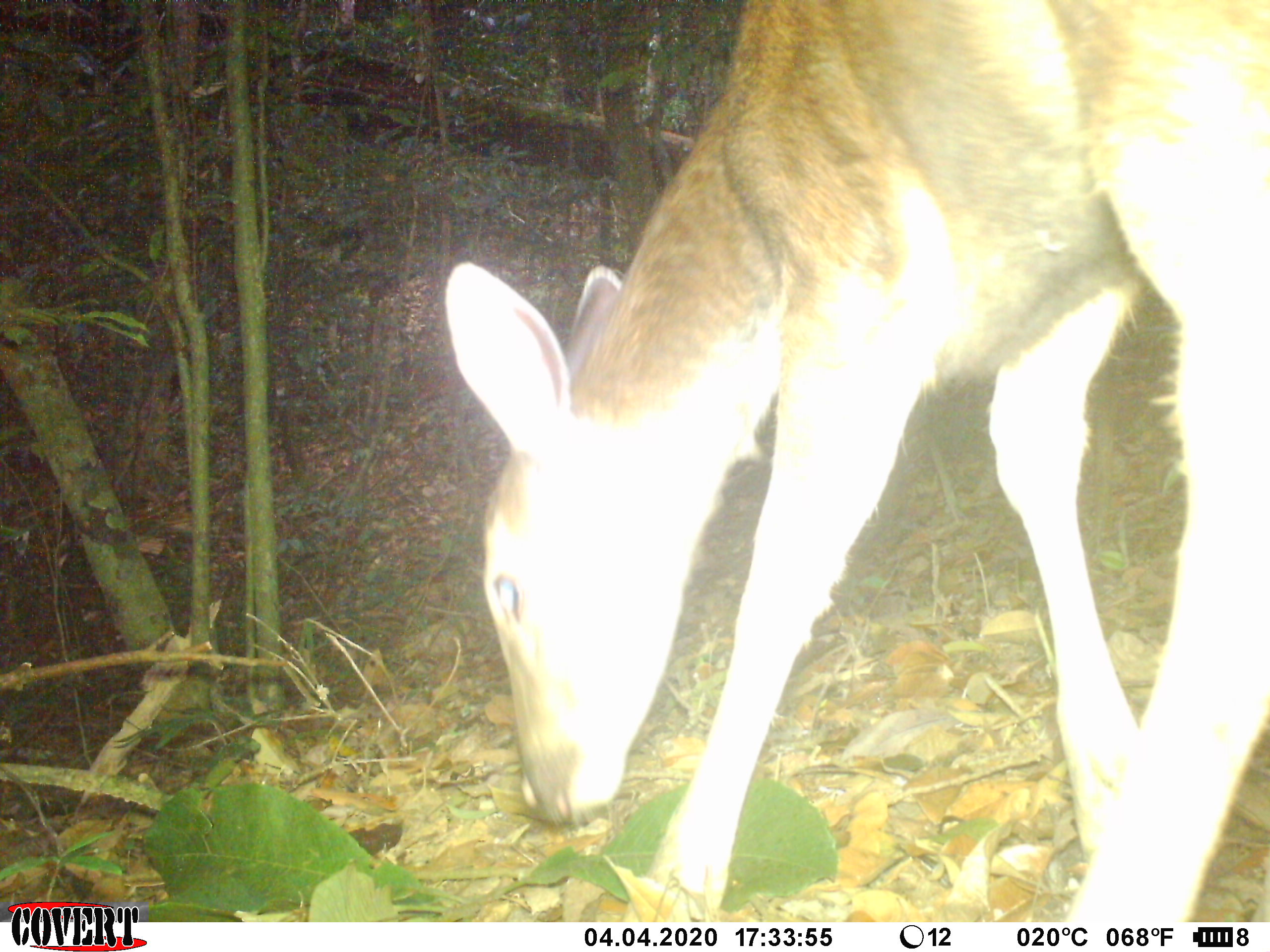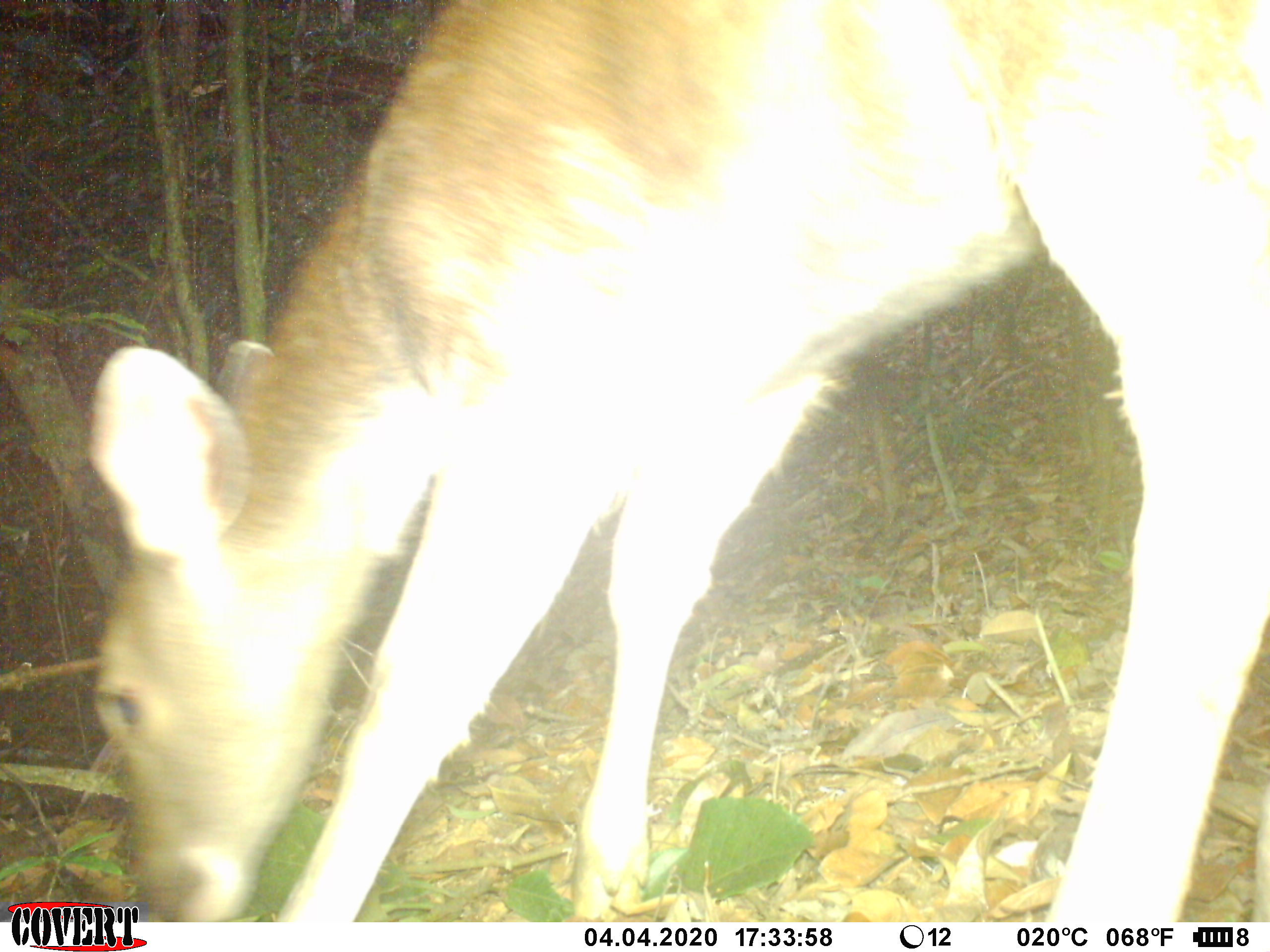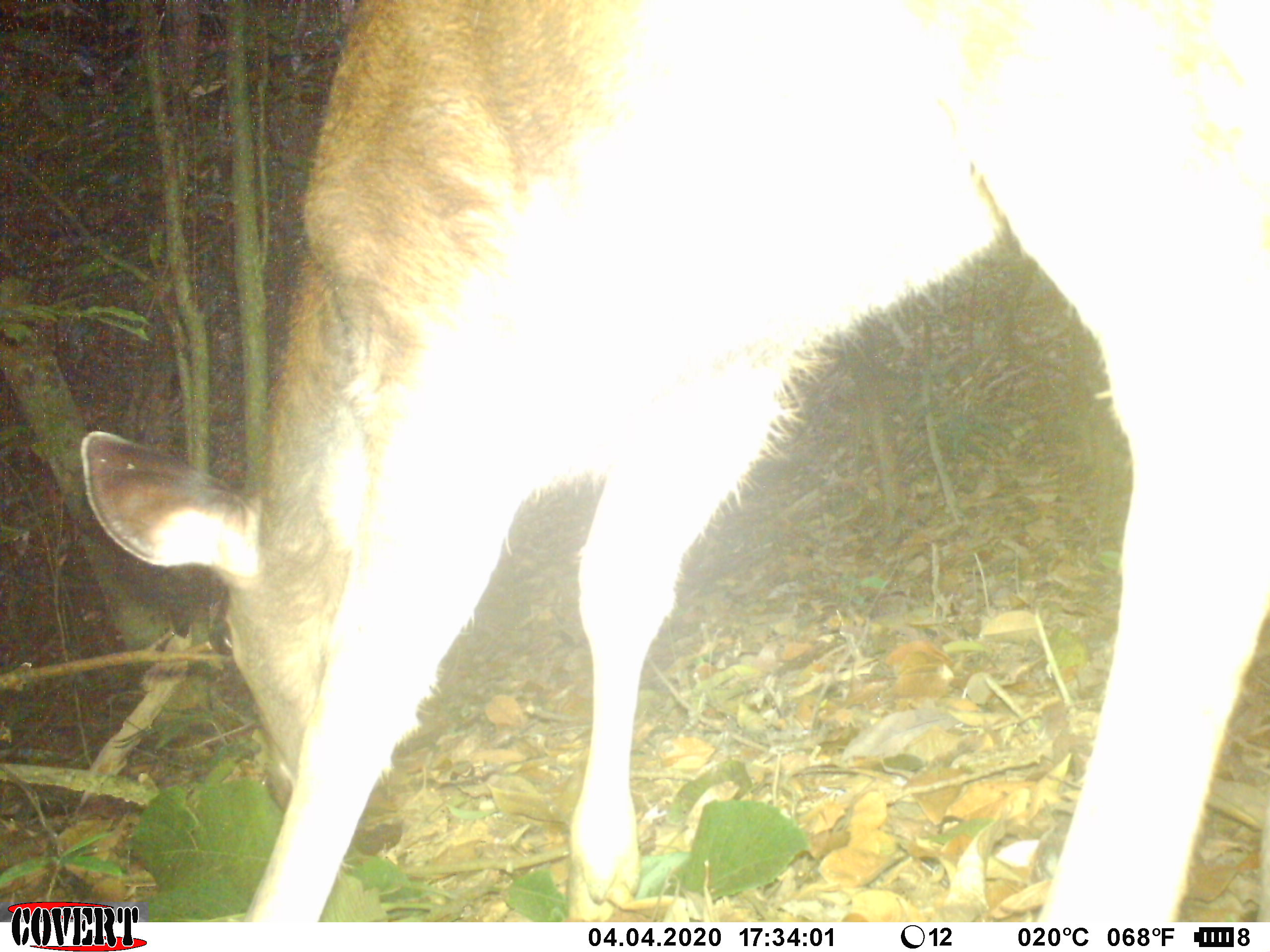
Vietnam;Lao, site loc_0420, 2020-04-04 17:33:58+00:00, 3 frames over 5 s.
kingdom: Animalia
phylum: Chordata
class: Mammalia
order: Artiodactyla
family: Cervidae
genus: Rusa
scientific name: Rusa unicolor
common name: sambar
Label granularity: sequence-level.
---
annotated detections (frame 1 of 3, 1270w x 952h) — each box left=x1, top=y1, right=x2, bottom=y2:
sambar: left=440, top=0, right=1270, bottom=920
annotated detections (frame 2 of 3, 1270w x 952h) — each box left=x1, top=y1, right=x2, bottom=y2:
sambar: left=82, top=0, right=1270, bottom=920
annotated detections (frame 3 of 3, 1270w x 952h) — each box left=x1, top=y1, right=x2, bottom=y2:
sambar: left=72, top=0, right=1270, bottom=920